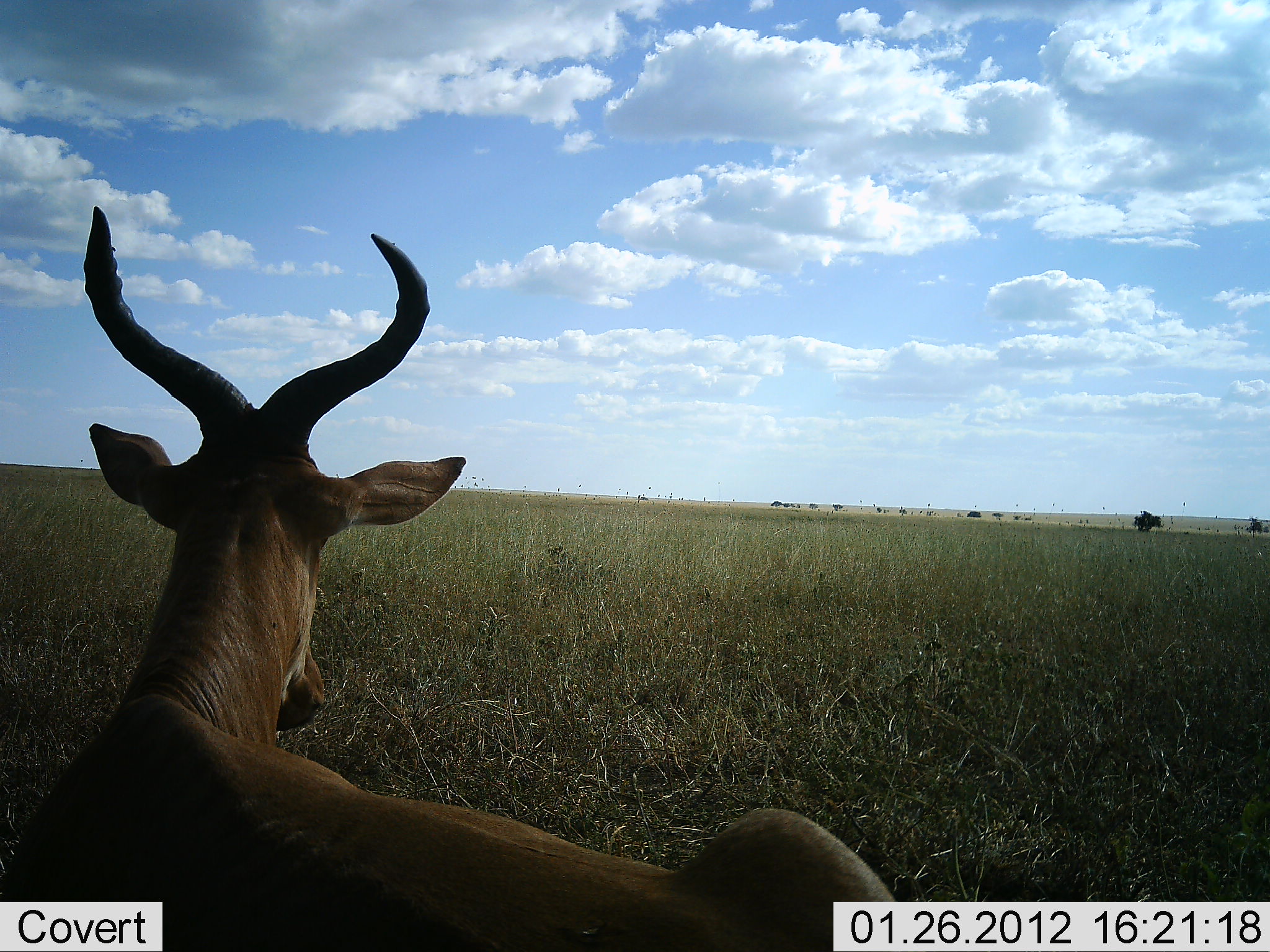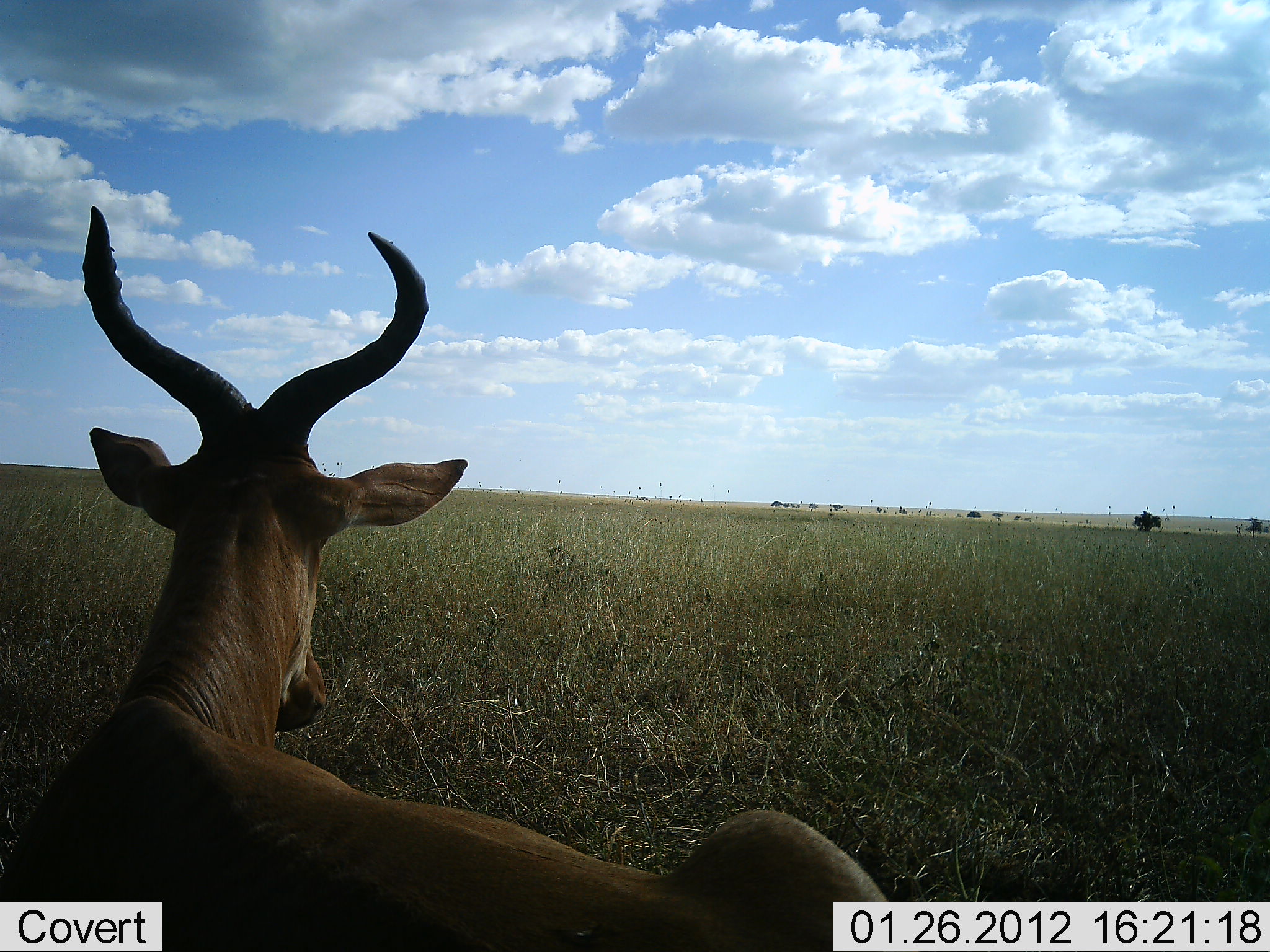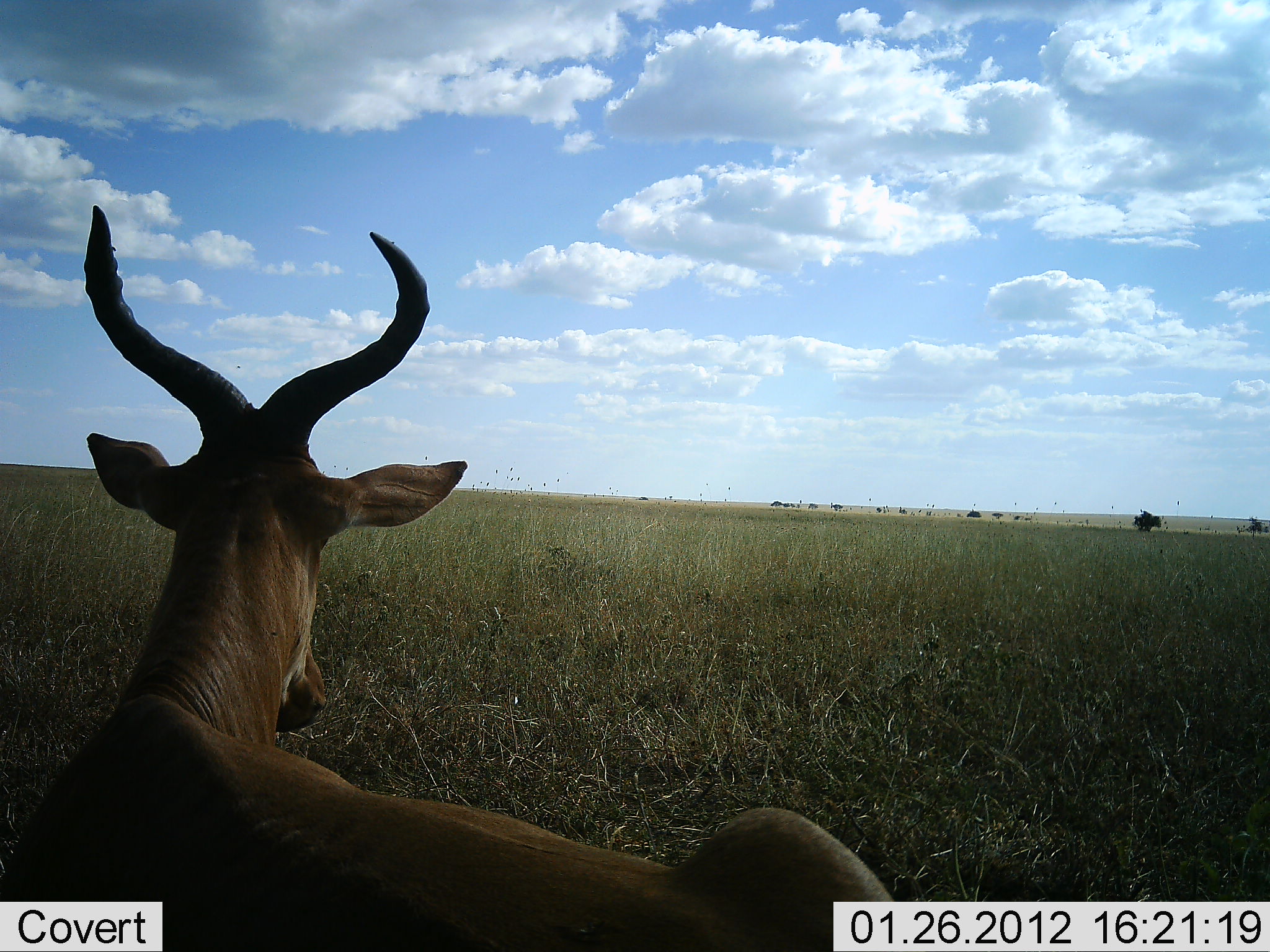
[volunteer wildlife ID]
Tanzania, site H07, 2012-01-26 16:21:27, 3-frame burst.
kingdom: Animalia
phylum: Chordata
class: Mammalia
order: Artiodactyla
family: Bovidae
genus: Alcelaphus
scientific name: Alcelaphus buselaphus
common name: hartebeest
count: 1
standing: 20%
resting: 80%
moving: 0%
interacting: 0%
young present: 0%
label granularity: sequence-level